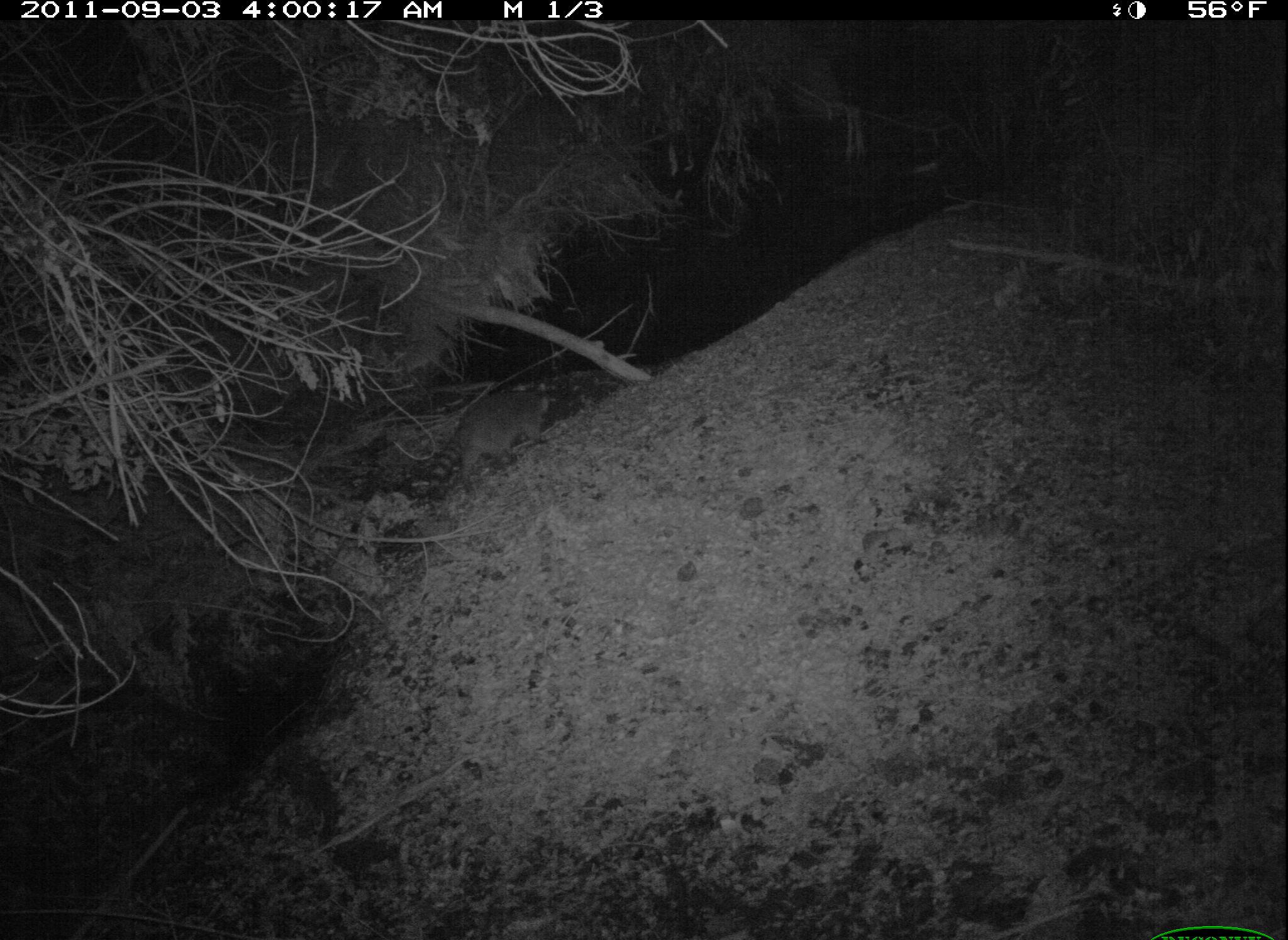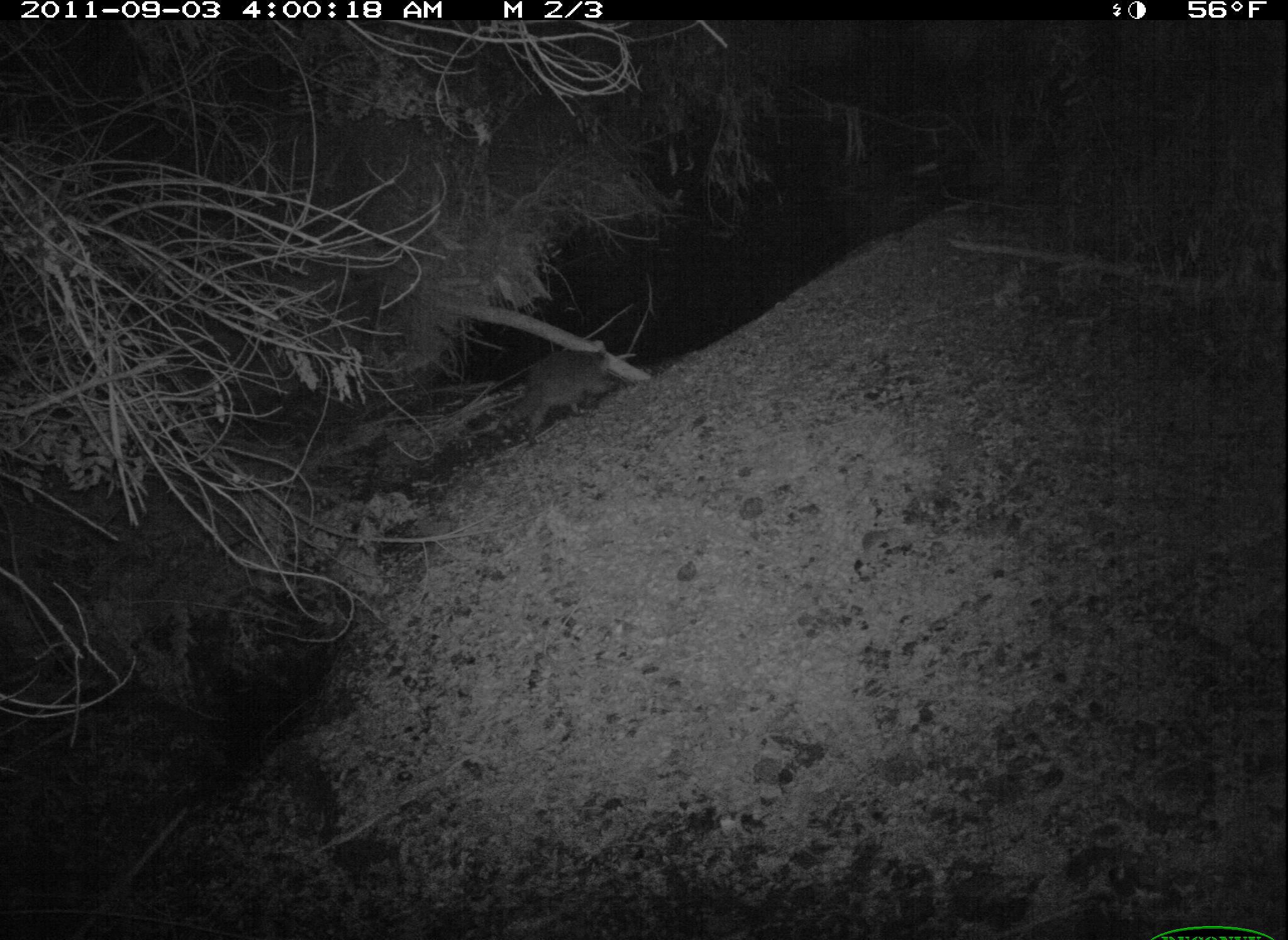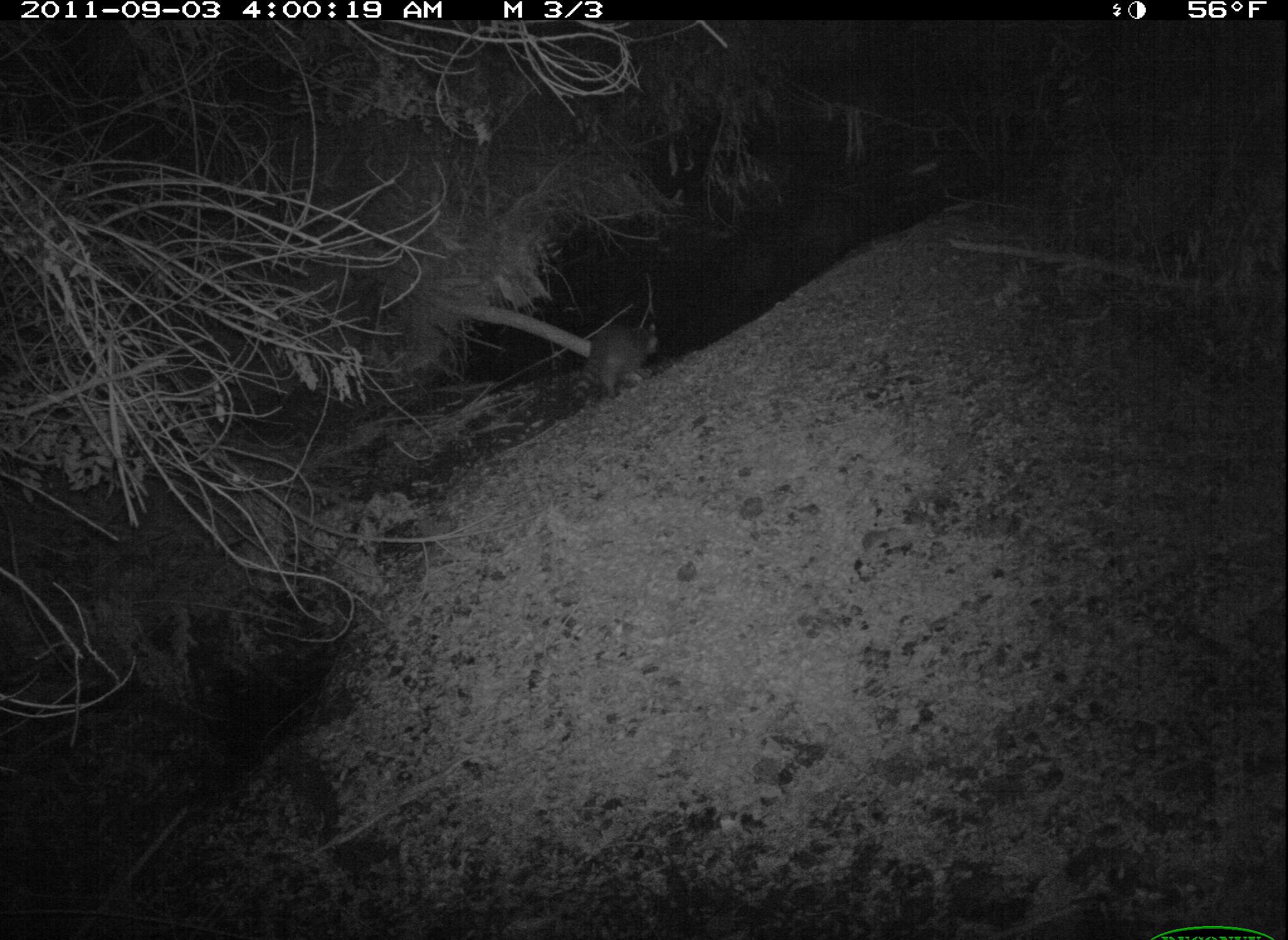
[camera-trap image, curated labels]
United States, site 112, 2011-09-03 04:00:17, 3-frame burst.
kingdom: Animalia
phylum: Chordata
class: Mammalia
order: Carnivora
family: Procyonidae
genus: Procyon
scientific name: Procyon lotor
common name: raccoon